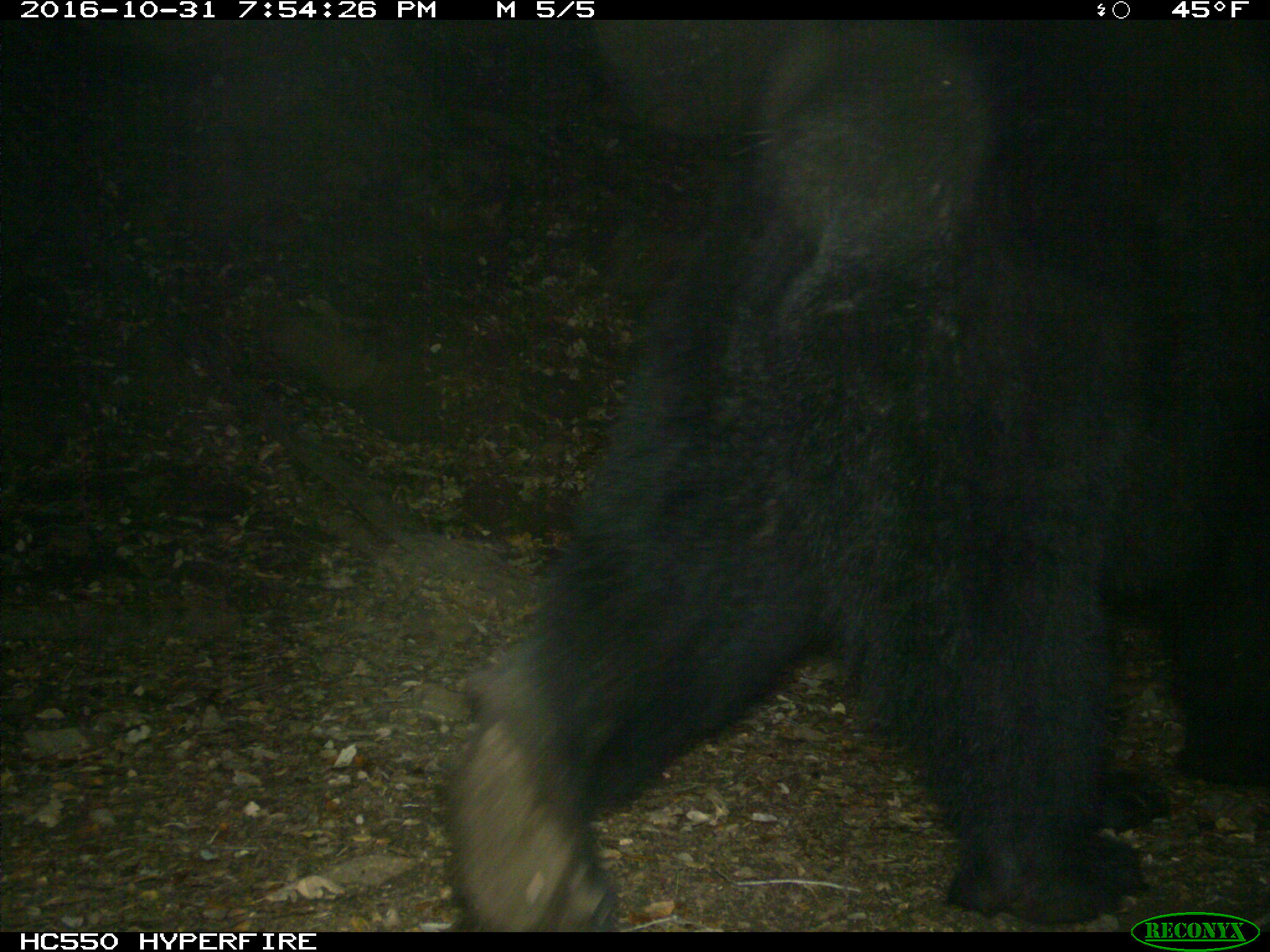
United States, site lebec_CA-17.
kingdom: Animalia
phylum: Chordata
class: Mammalia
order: Carnivora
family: Ursidae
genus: Ursus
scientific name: Ursus americanus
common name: american black bear